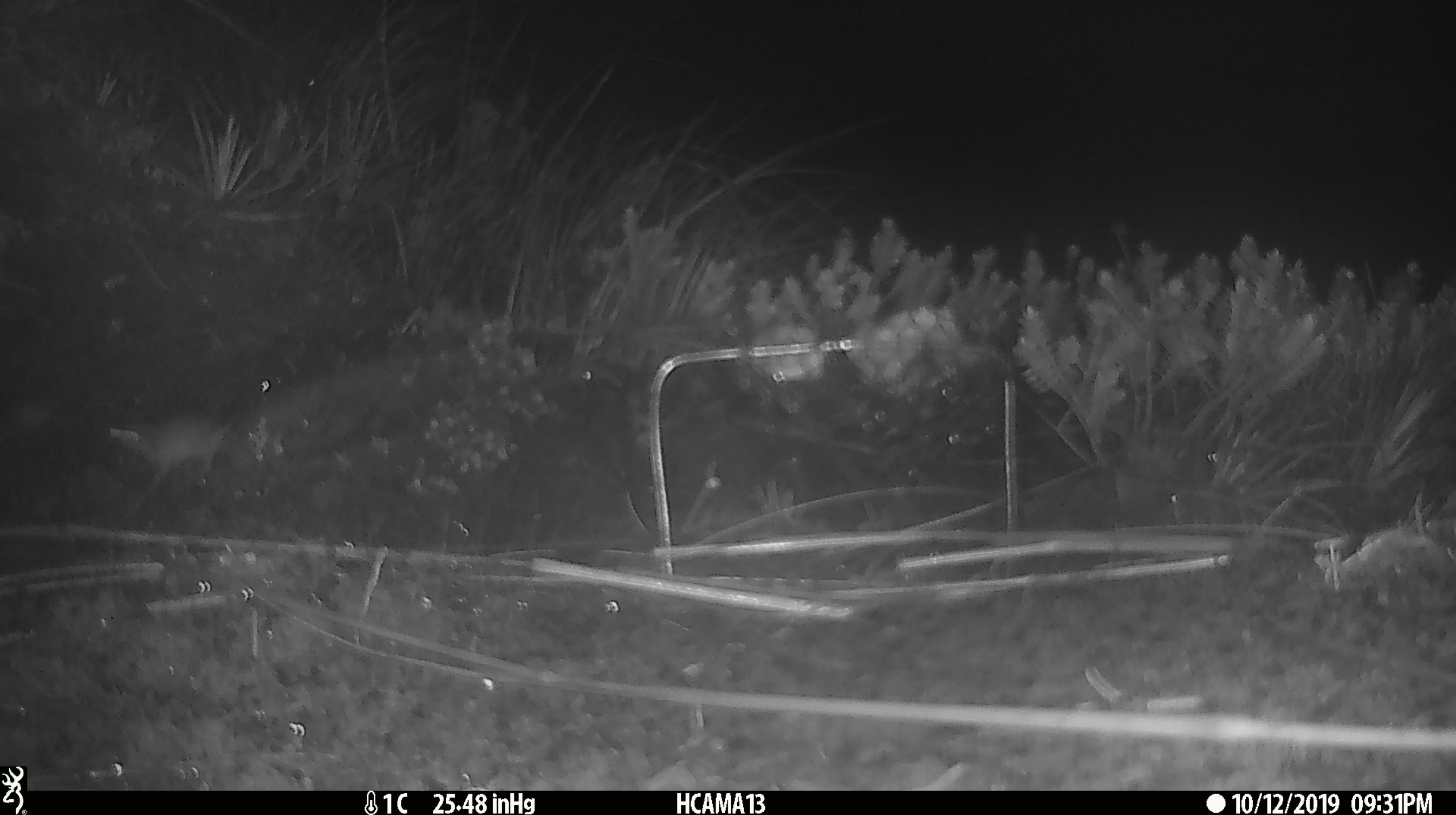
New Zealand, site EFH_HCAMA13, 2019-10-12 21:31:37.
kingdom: Animalia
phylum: Chordata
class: Mammalia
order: Rodentia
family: Muridae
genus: Mus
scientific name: Mus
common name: mouse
Mouse (Mus).